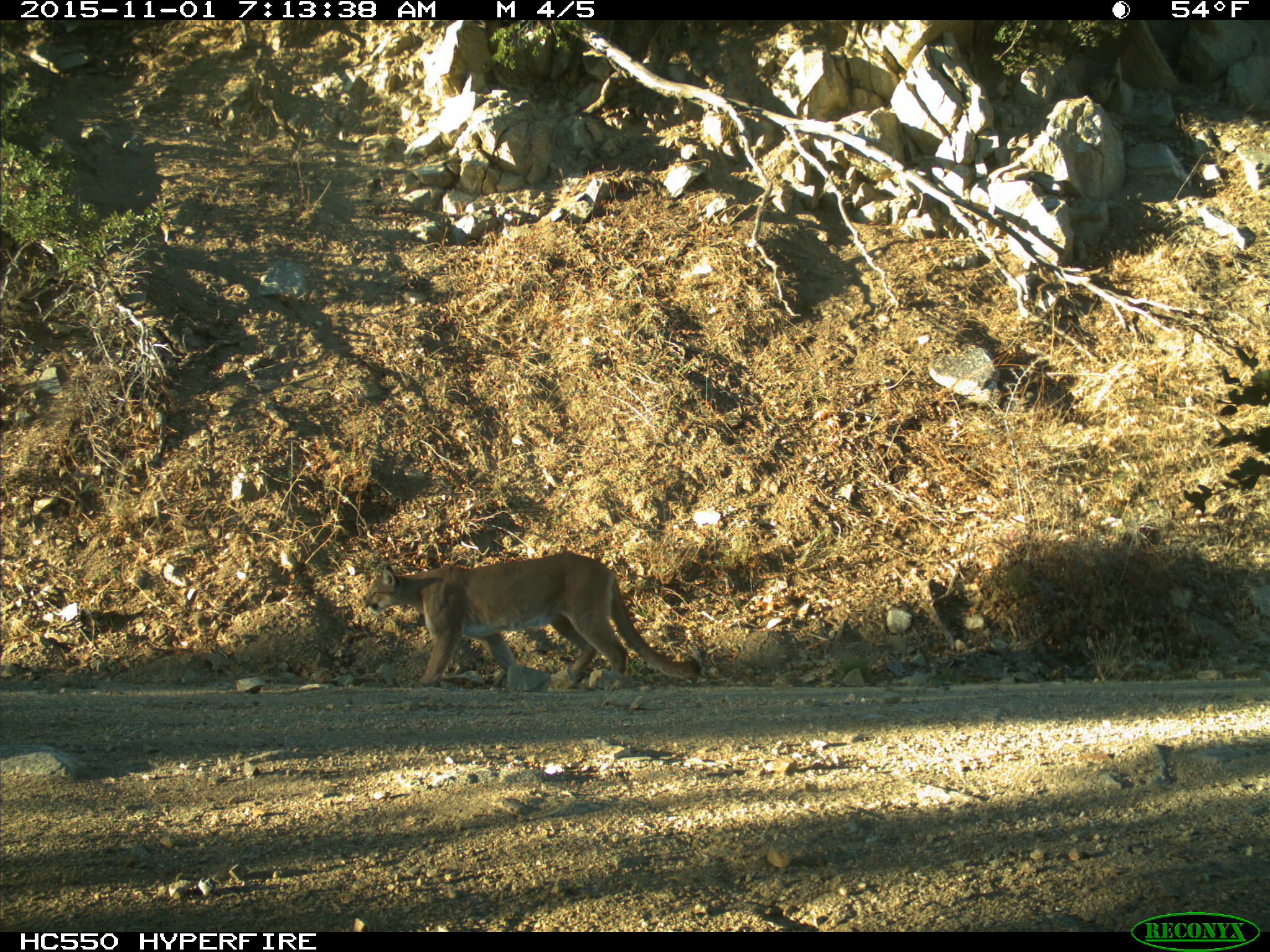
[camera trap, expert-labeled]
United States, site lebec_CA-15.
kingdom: Animalia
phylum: Chordata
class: Mammalia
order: Carnivora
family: Felidae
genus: Puma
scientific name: Puma concolor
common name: mountain lion